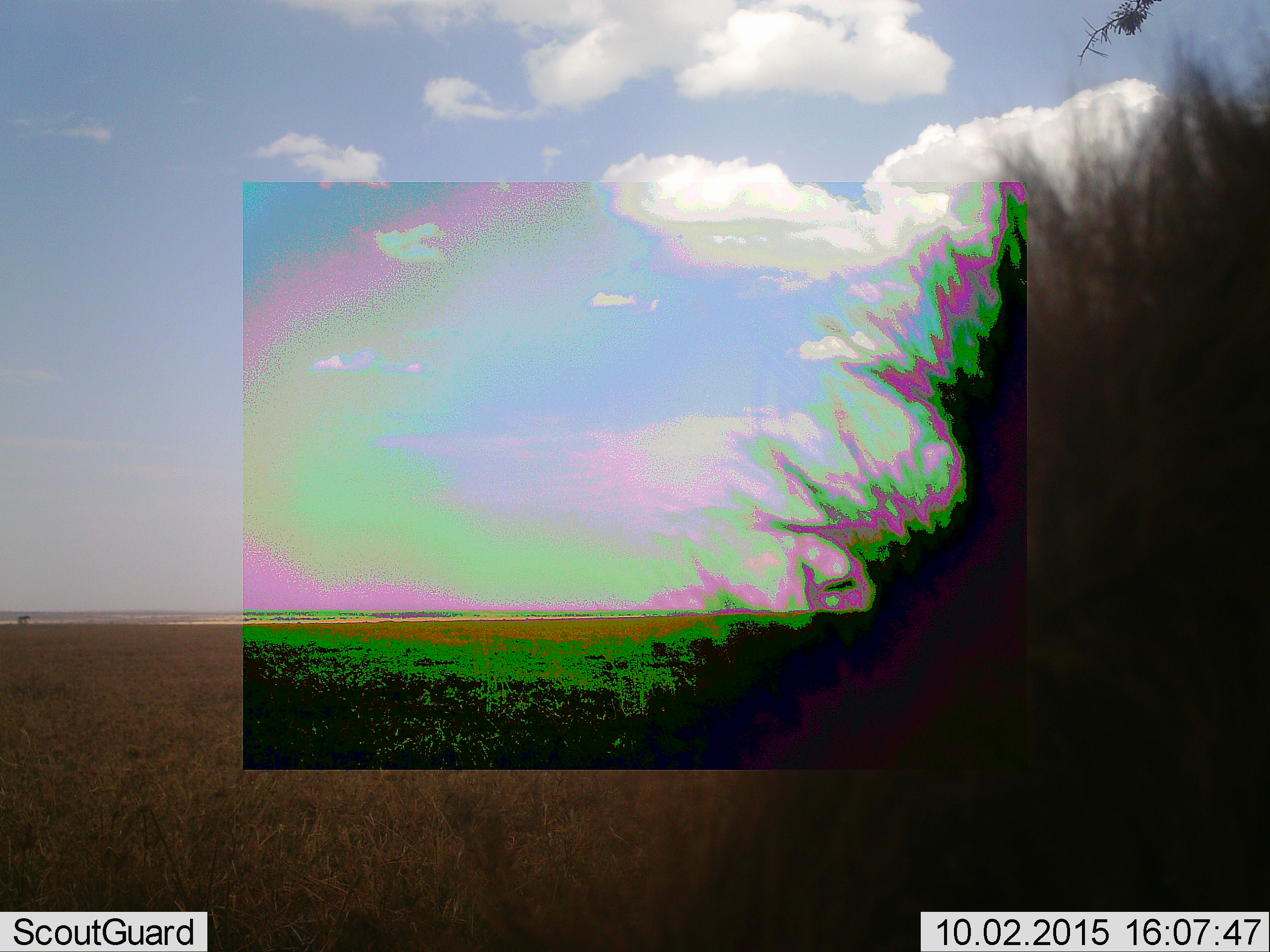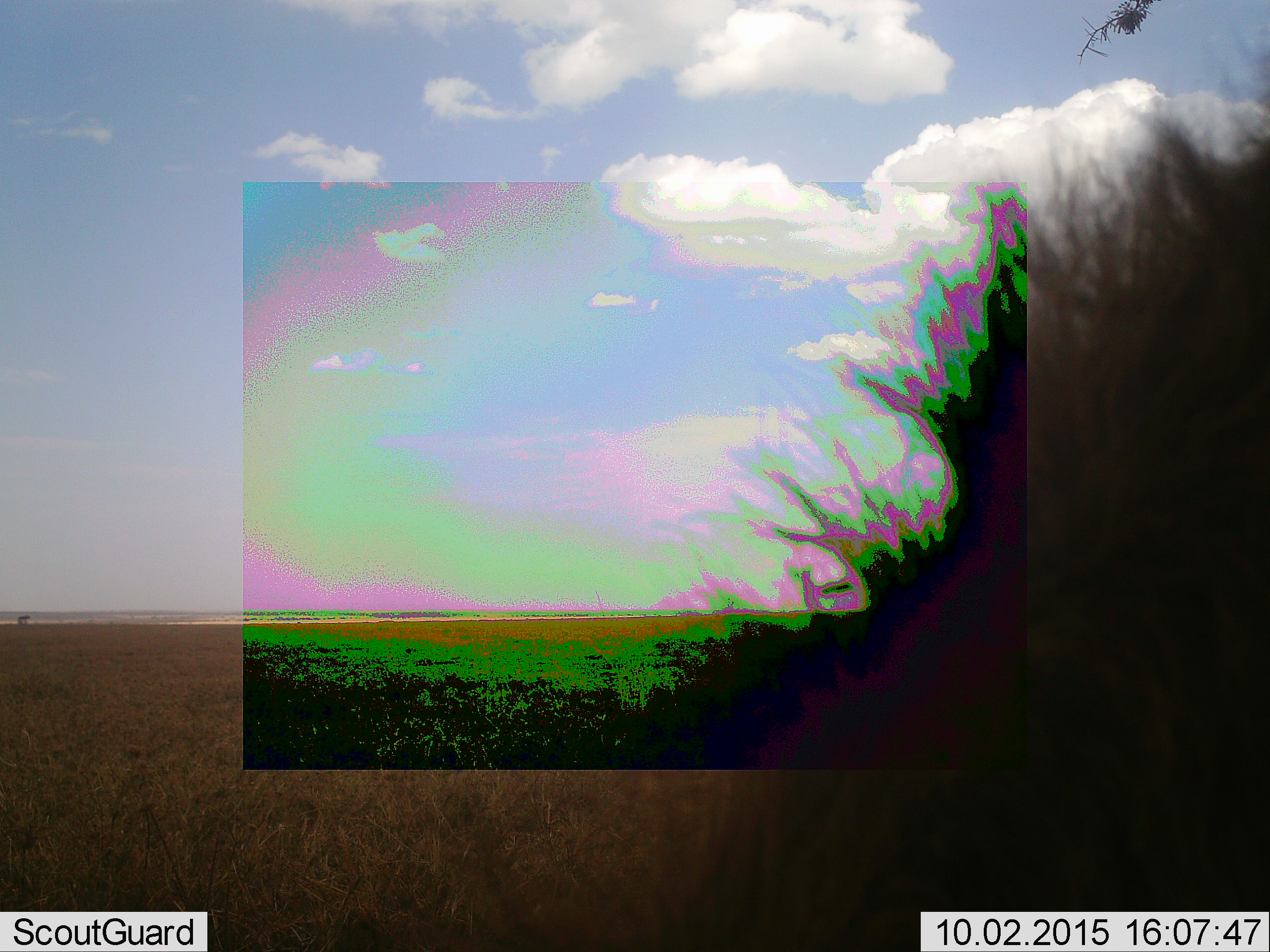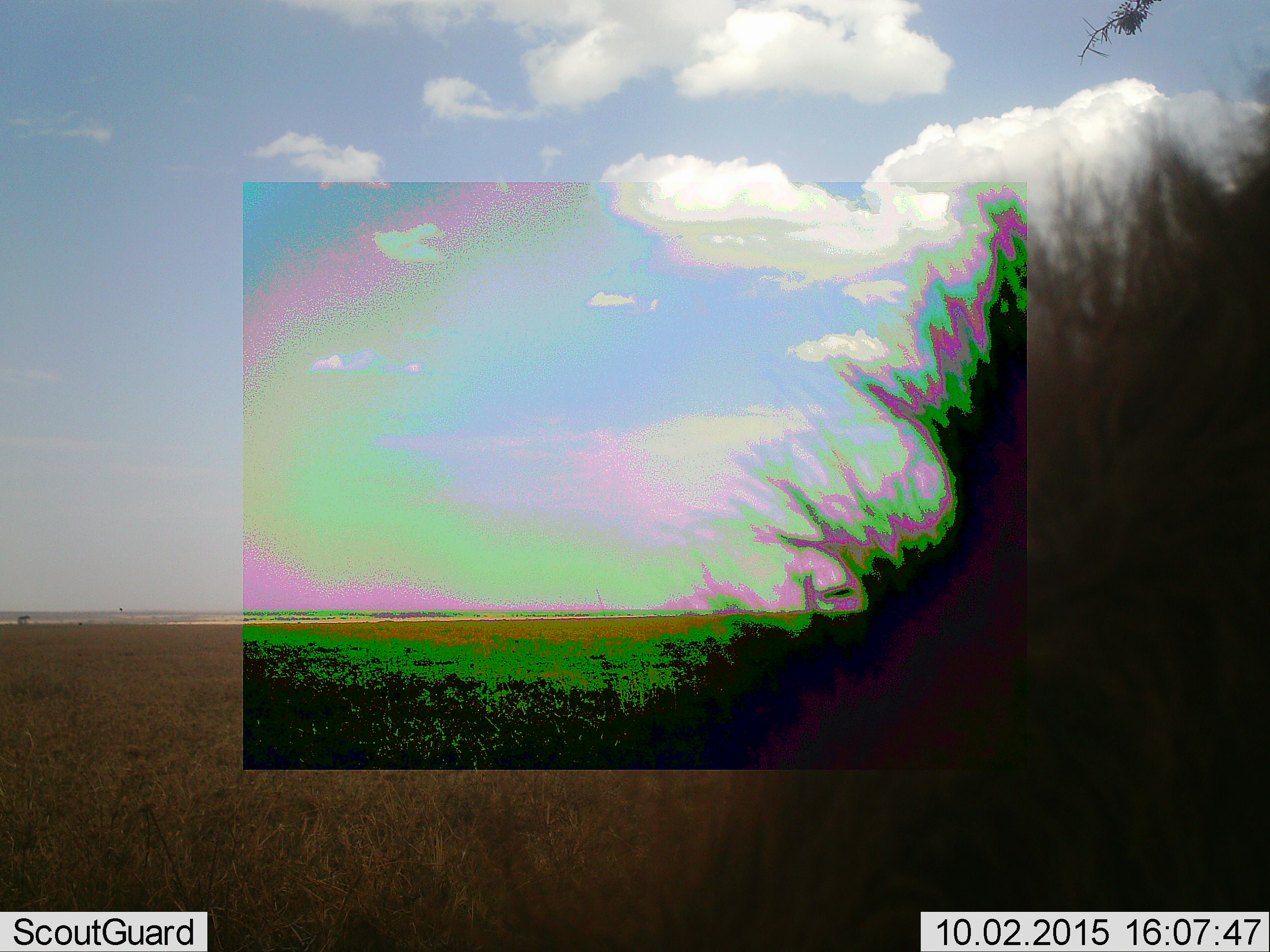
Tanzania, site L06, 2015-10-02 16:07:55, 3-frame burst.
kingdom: Animalia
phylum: Chordata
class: Mammalia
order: Carnivora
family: Felidae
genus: Panthera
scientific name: Panthera leo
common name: lion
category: lionmale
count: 1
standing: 67%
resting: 33%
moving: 0%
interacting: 0%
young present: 0%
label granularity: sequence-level